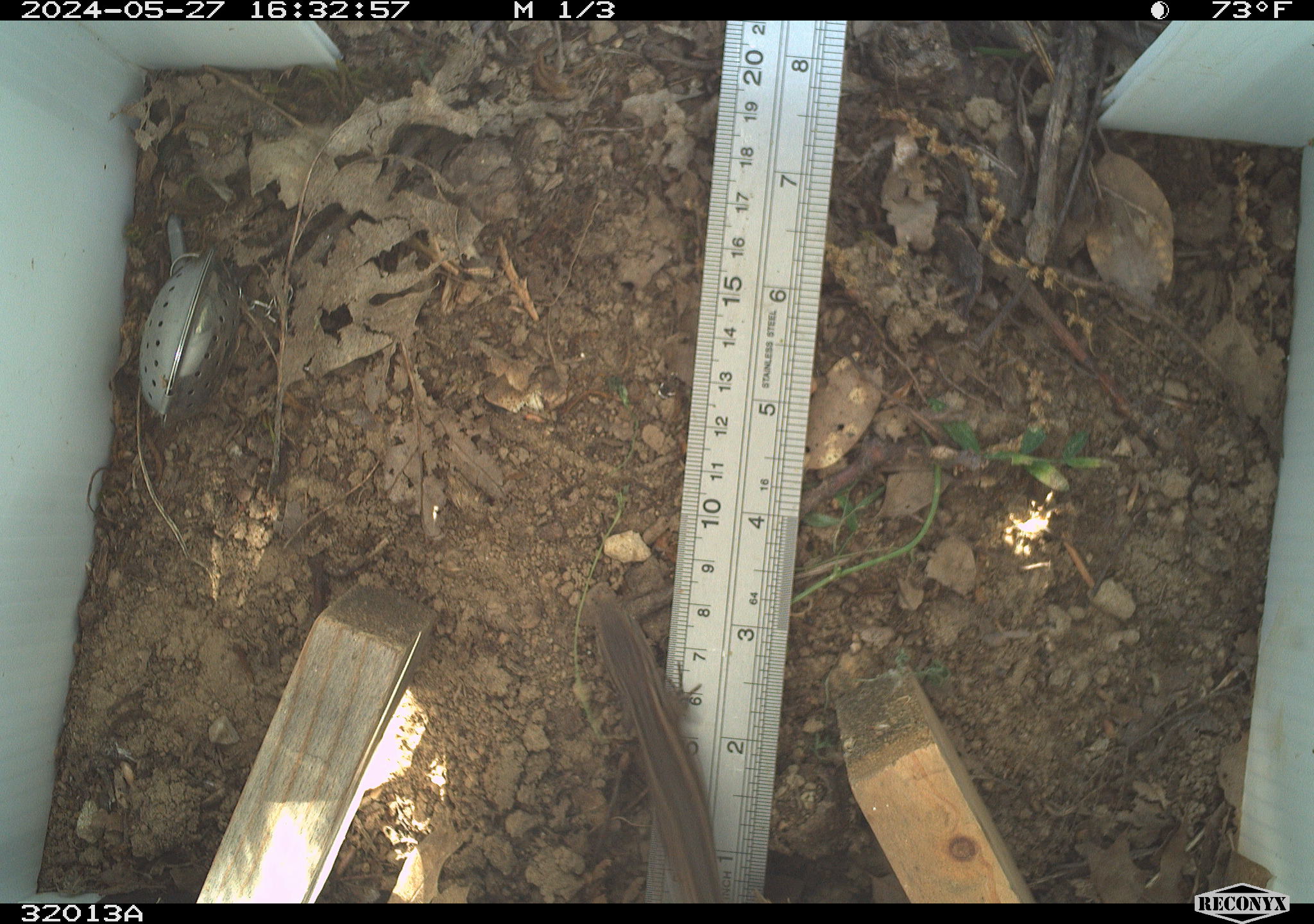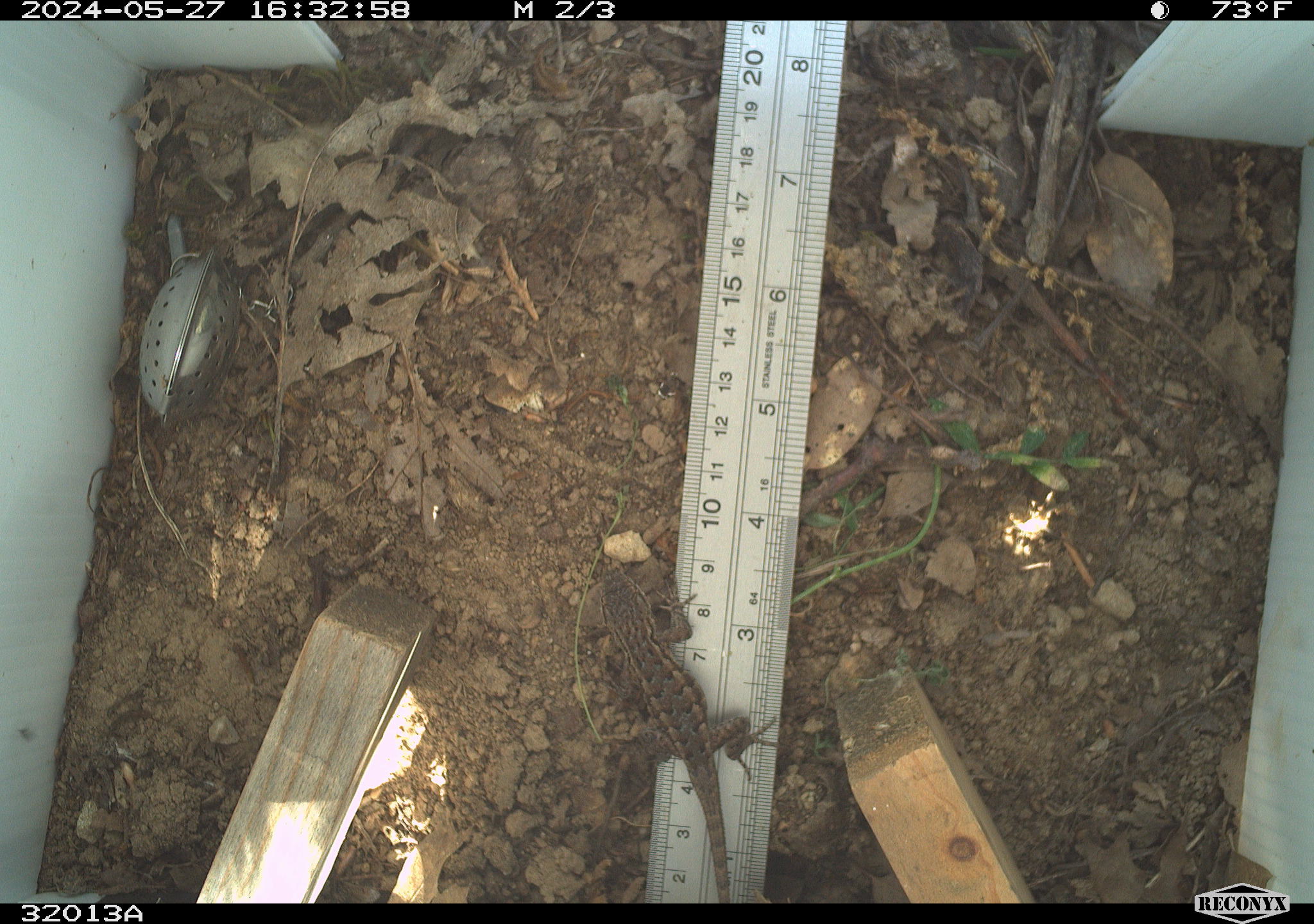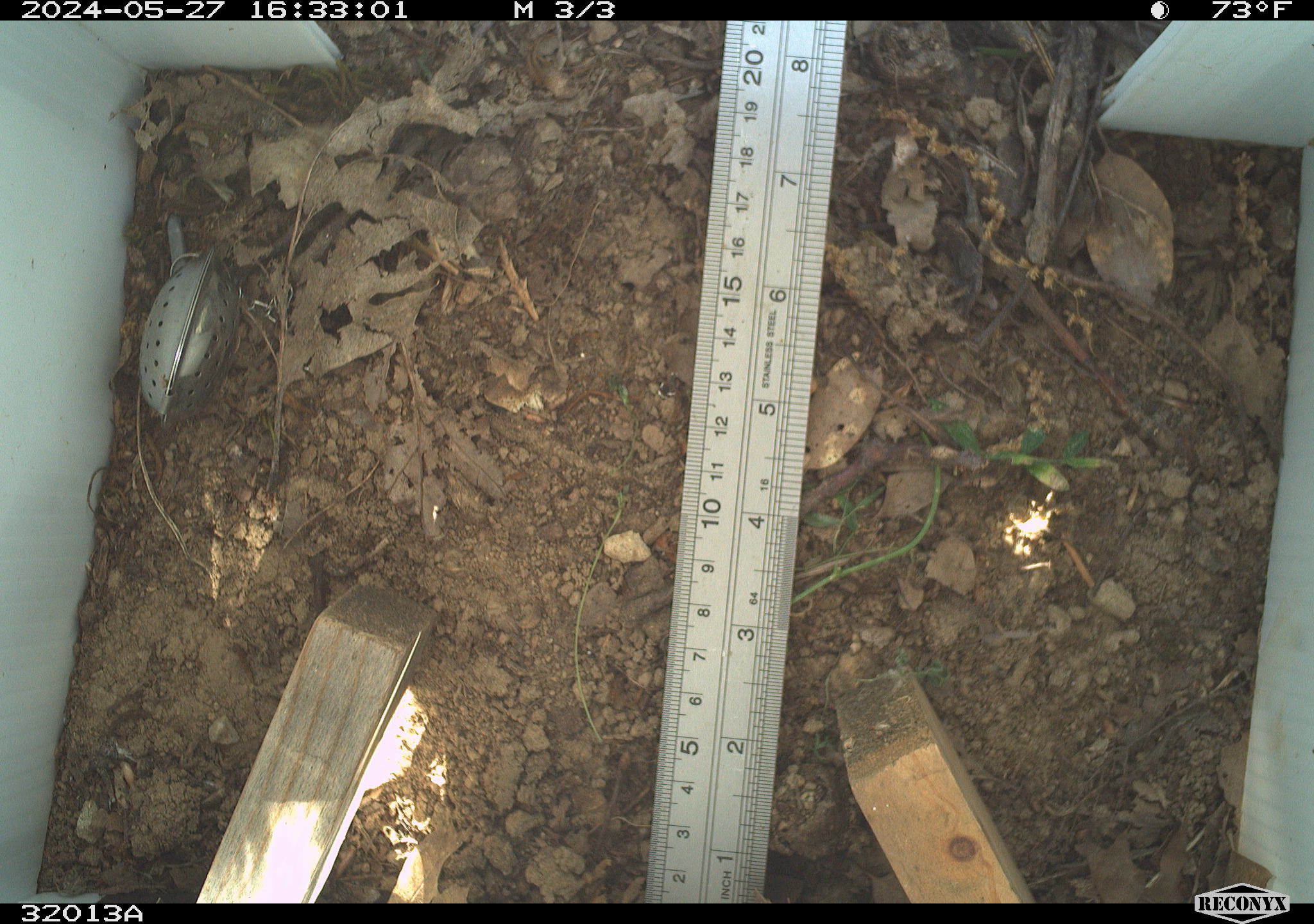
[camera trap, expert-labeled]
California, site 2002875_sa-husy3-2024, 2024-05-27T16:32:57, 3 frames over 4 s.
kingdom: Animalia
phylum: Chordata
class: Reptilia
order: Squamata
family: Phrynosomatidae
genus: Sceloporus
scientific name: Sceloporus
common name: spiny lizards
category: sceloporus species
Sceloporus species (spiny lizards) (Sceloporus).